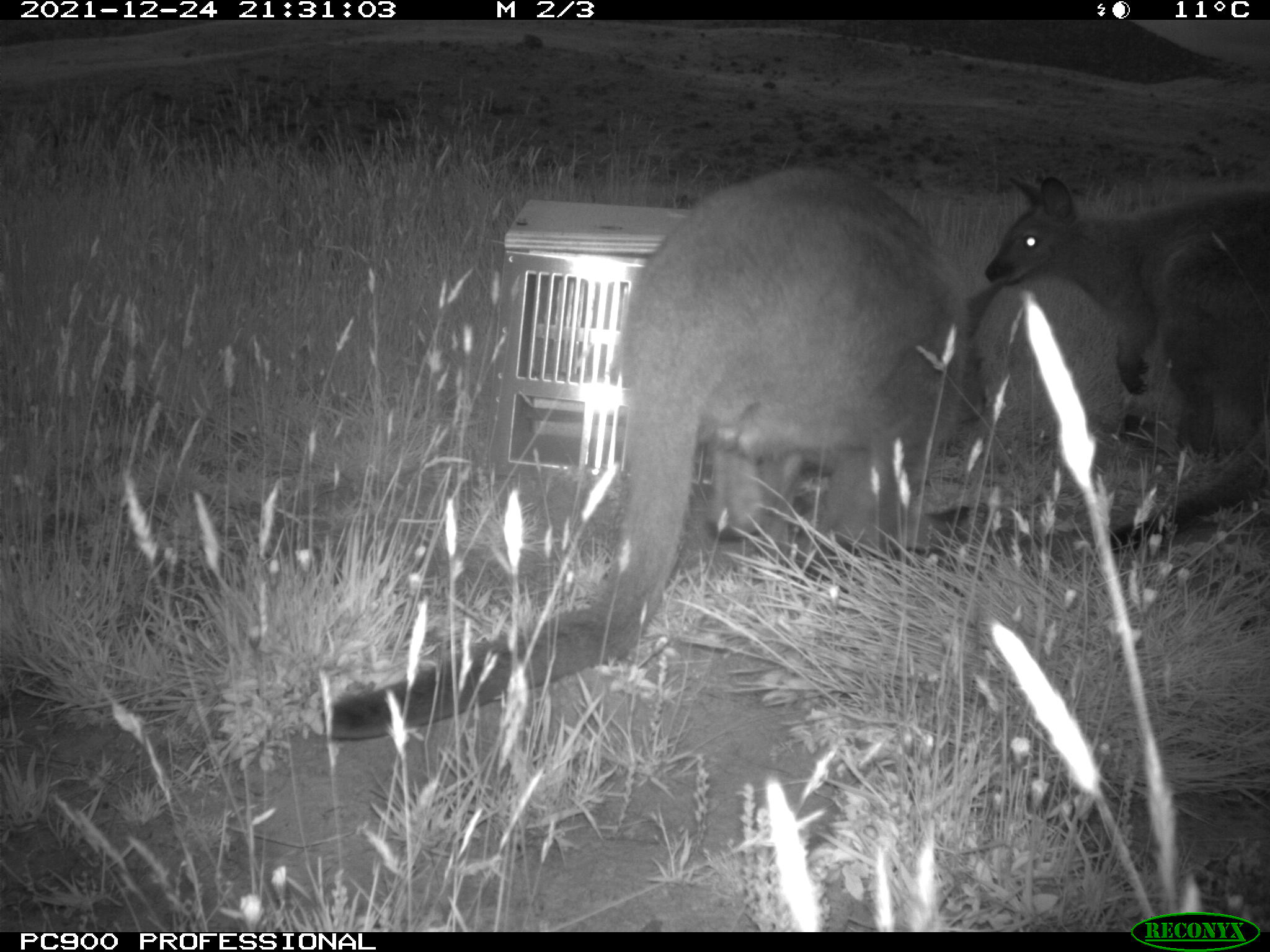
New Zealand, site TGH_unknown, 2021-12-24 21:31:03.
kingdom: Animalia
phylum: Chordata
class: Mammalia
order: Diprotodontia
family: Macropodidae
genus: Notamacropus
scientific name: Notamacropus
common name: wallaby